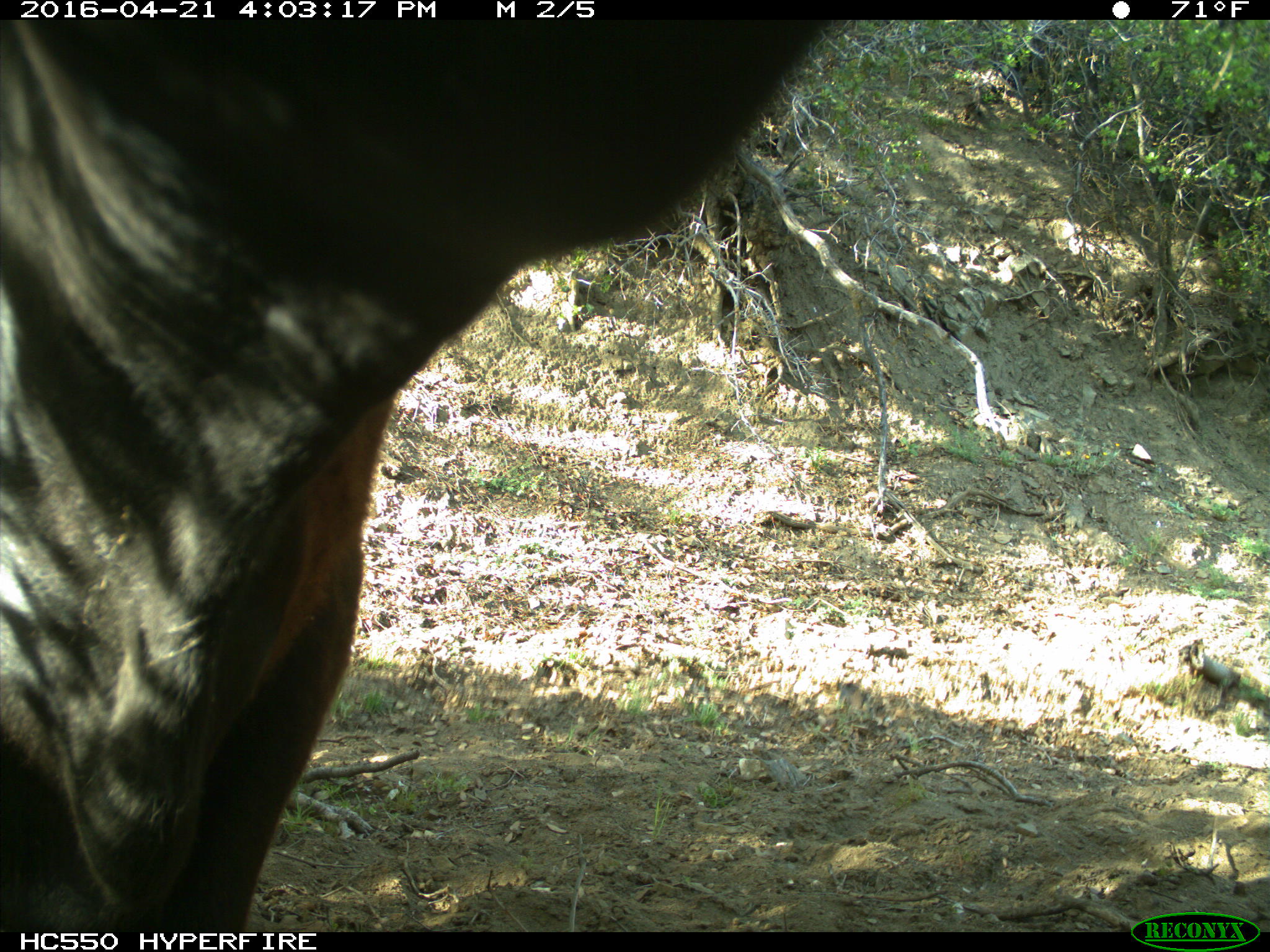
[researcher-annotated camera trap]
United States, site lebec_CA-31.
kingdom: Animalia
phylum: Chordata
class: Mammalia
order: Artiodactyla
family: Bovidae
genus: Bos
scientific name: Bos taurus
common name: domestic cow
Bos taurus (domestic cow).